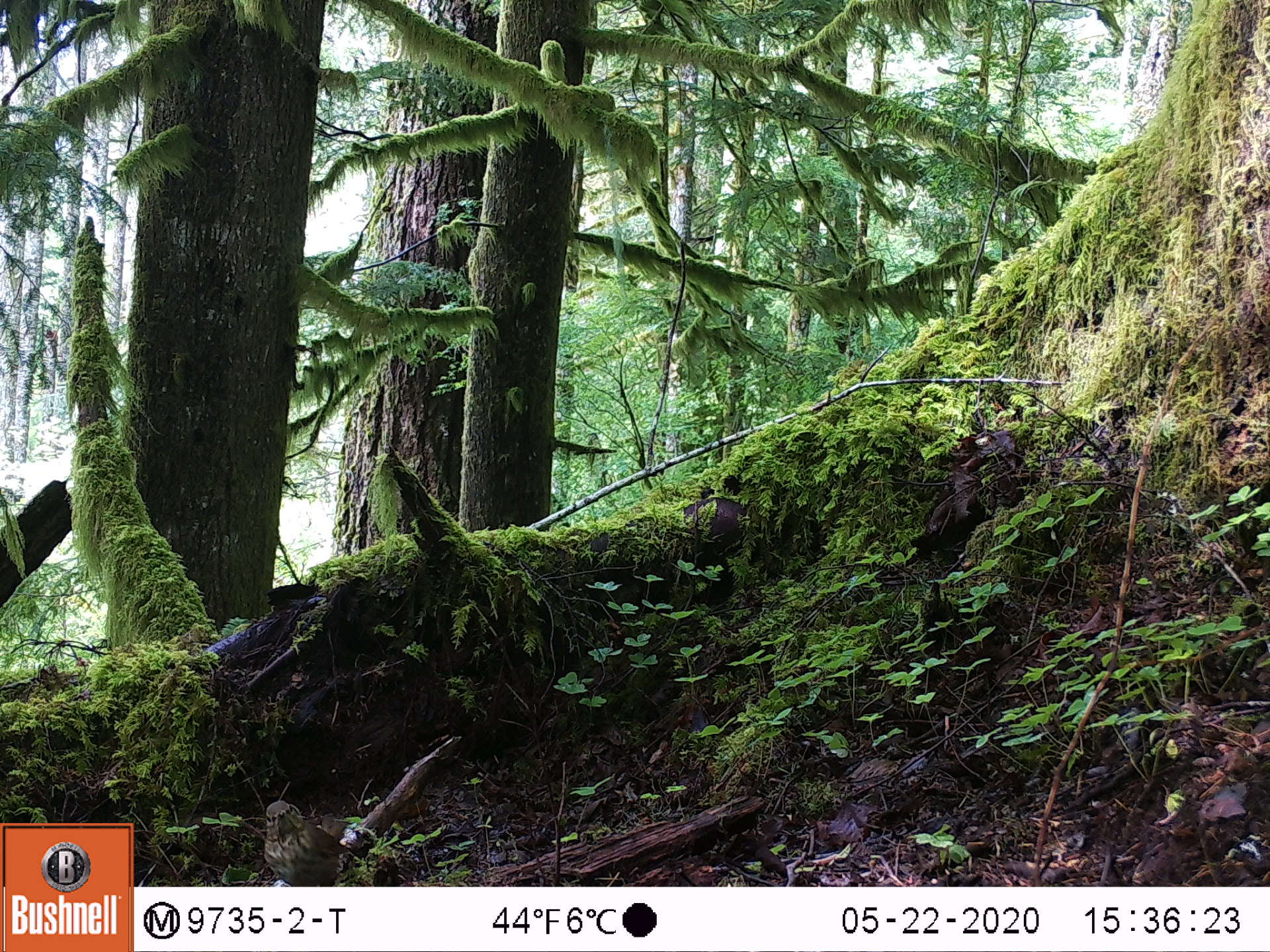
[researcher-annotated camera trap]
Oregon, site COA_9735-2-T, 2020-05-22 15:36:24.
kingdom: Animalia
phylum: Chordata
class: Aves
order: Passeriformes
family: Turdidae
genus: Catharus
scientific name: Catharus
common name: brown thrushes and nightingale-thrushes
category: catharus species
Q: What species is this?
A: Catharus species (brown thrushes and nightingale-thrushes) (Catharus).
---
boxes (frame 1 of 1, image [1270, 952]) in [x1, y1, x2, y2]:
catharus species: [253, 789, 355, 884]